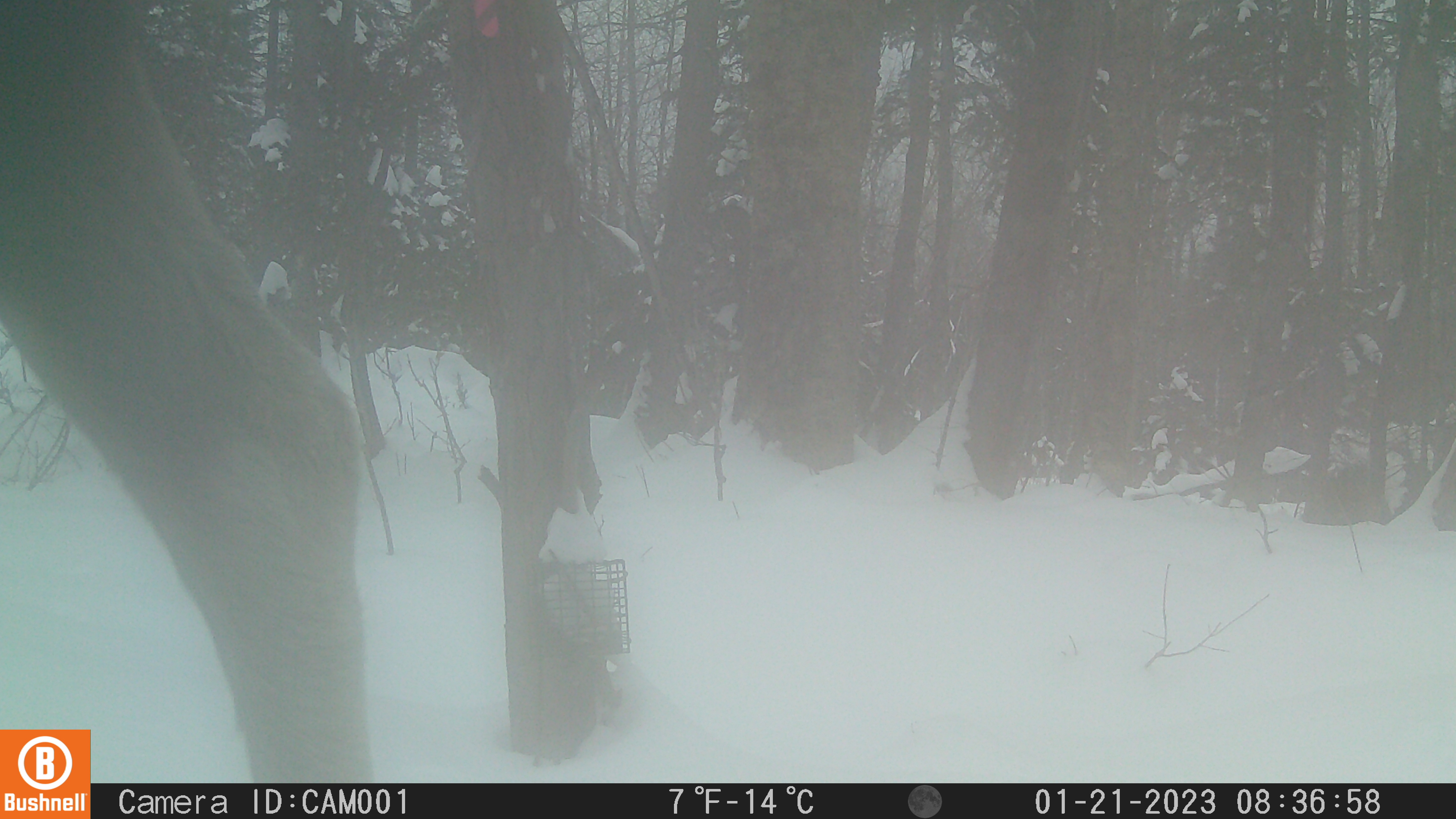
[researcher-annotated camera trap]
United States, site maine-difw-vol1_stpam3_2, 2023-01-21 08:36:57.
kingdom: Animalia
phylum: Chordata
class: Mammalia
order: Artiodactyla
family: Cervidae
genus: Alces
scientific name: Alces alces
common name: moose